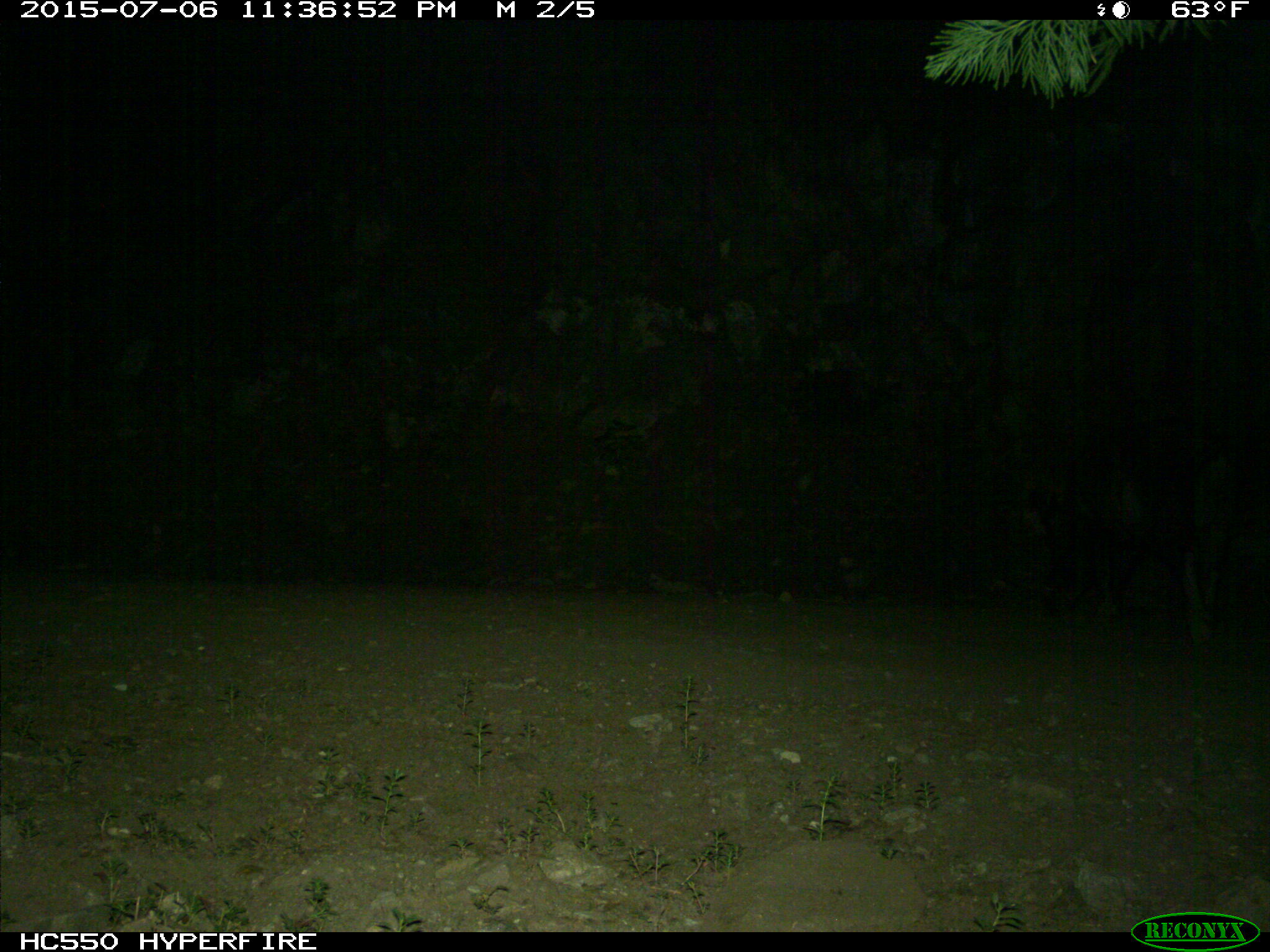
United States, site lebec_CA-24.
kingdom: Animalia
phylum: Chordata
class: Mammalia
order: Artiodactyla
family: Suidae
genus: Sus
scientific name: Sus scrofa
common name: wild boar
Sus scrofa (wild boar).